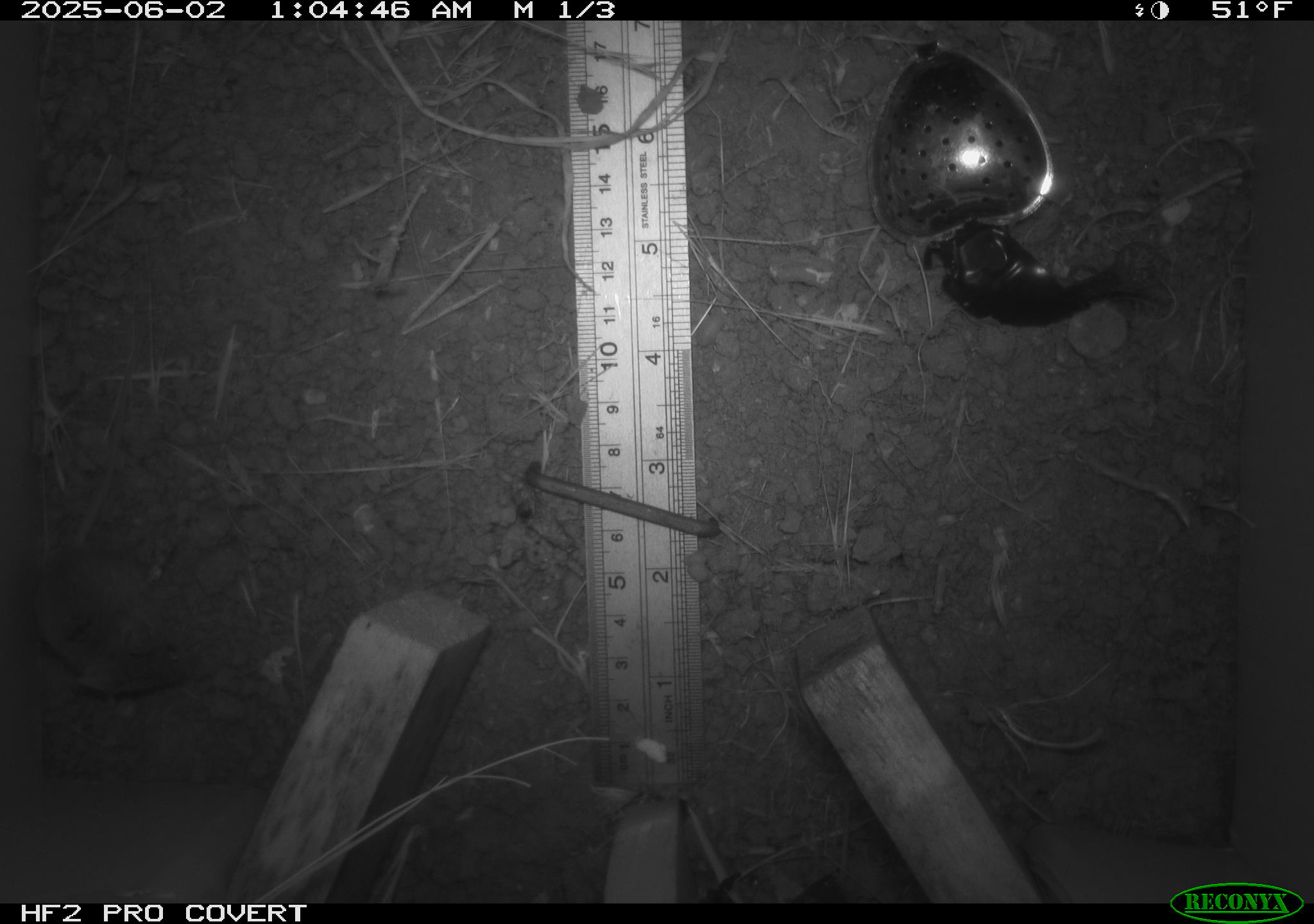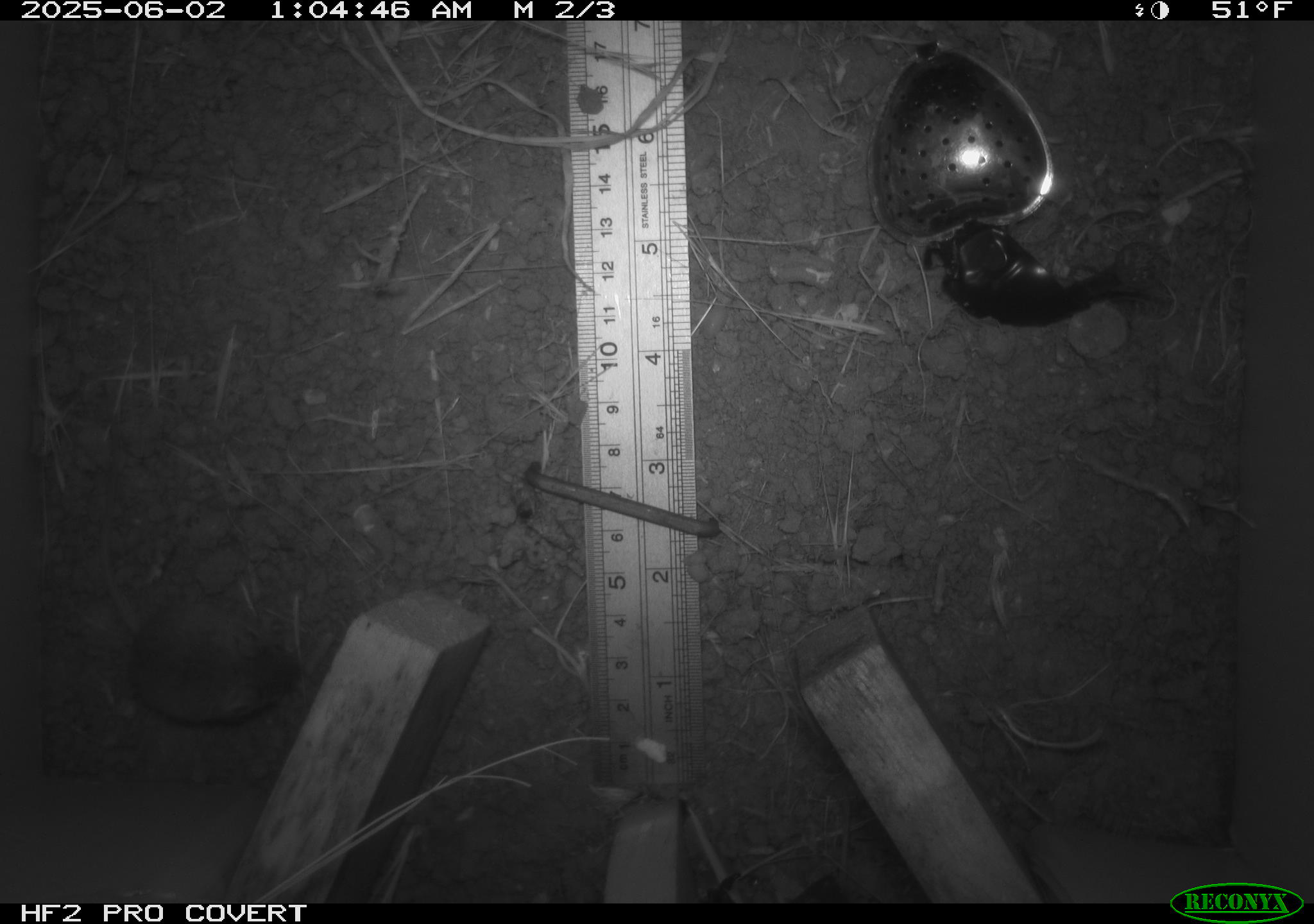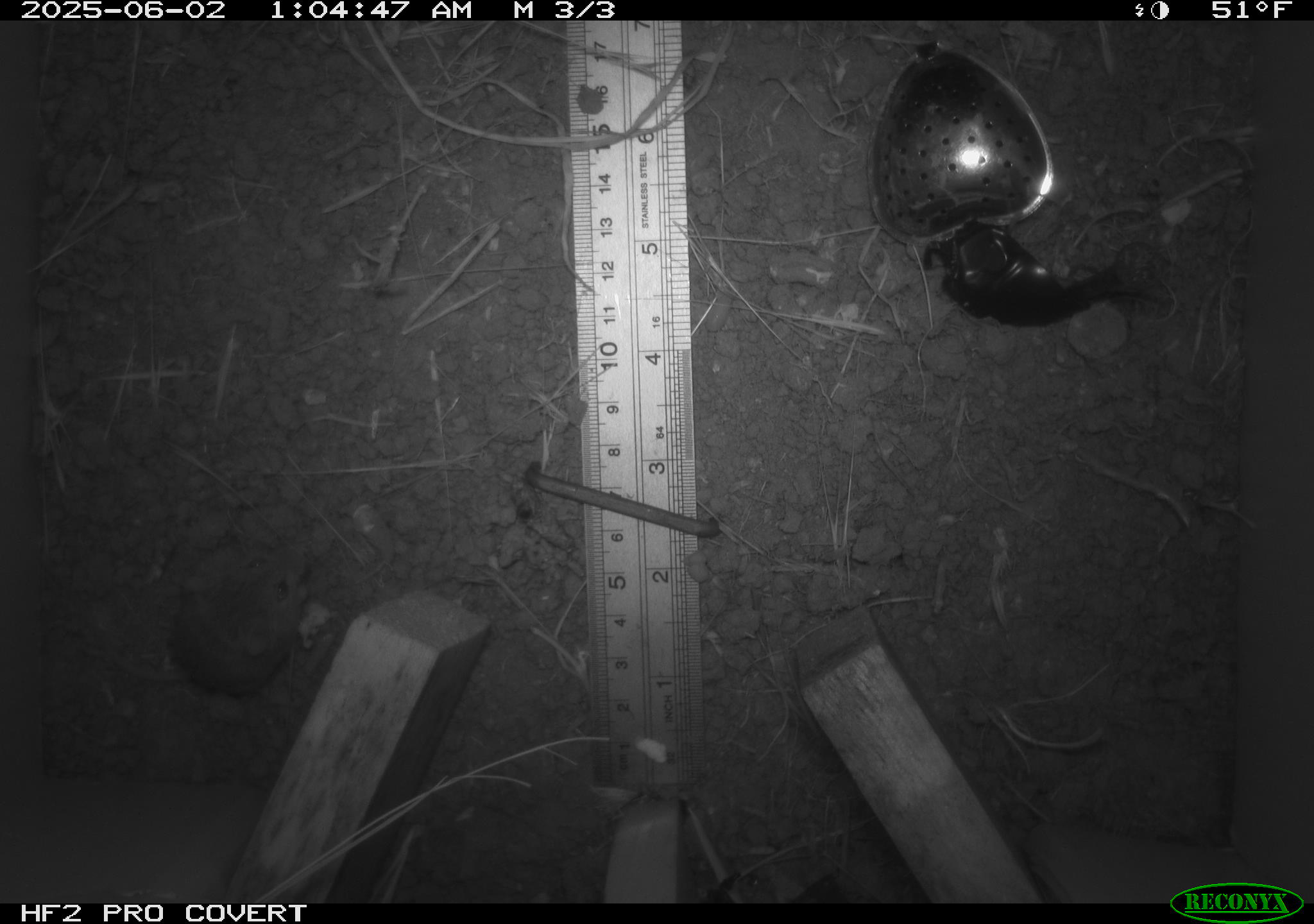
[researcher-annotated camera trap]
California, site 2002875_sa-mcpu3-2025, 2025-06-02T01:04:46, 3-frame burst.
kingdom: Animalia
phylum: Chordata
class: Mammalia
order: Rodentia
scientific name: Rodentia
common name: mouse species